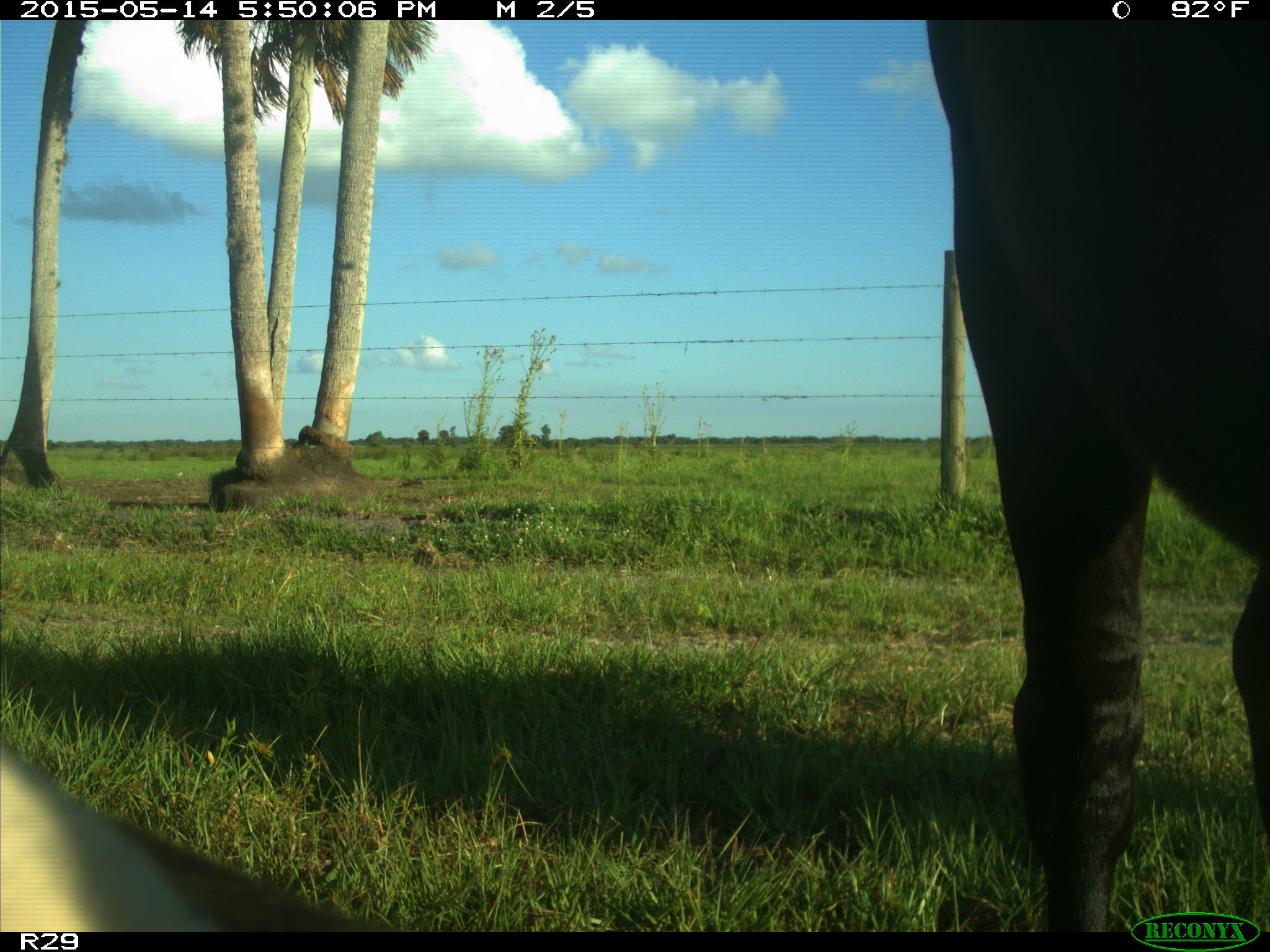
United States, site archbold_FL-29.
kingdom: Animalia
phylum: Chordata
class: Mammalia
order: Artiodactyla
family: Bovidae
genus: Bos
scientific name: Bos taurus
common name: domestic cow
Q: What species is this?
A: Bos taurus (domestic cow).